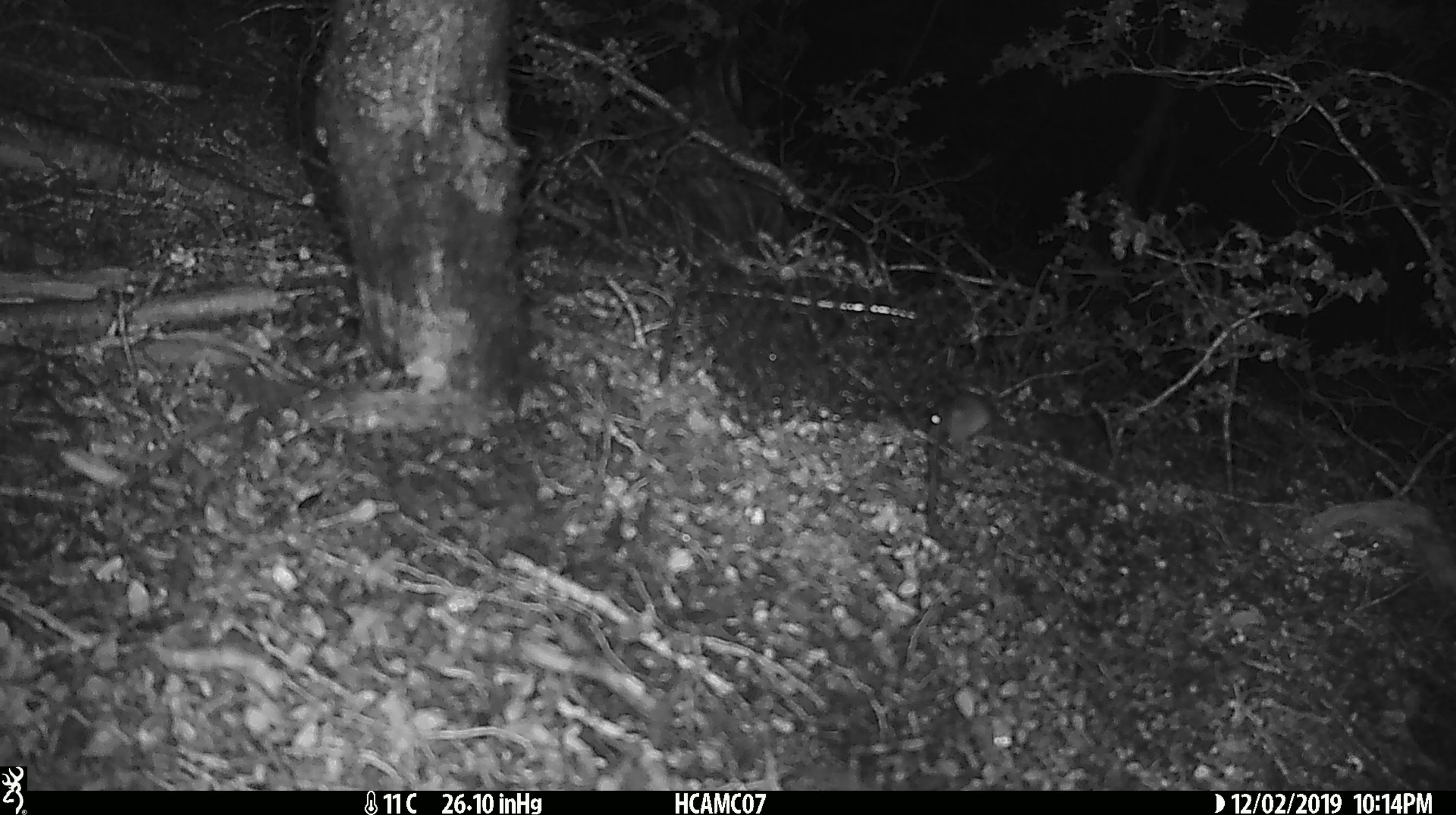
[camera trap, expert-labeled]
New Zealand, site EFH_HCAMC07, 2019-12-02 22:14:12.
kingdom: Animalia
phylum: Chordata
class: Mammalia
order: Rodentia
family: Muridae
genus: Mus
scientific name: Mus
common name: mouse